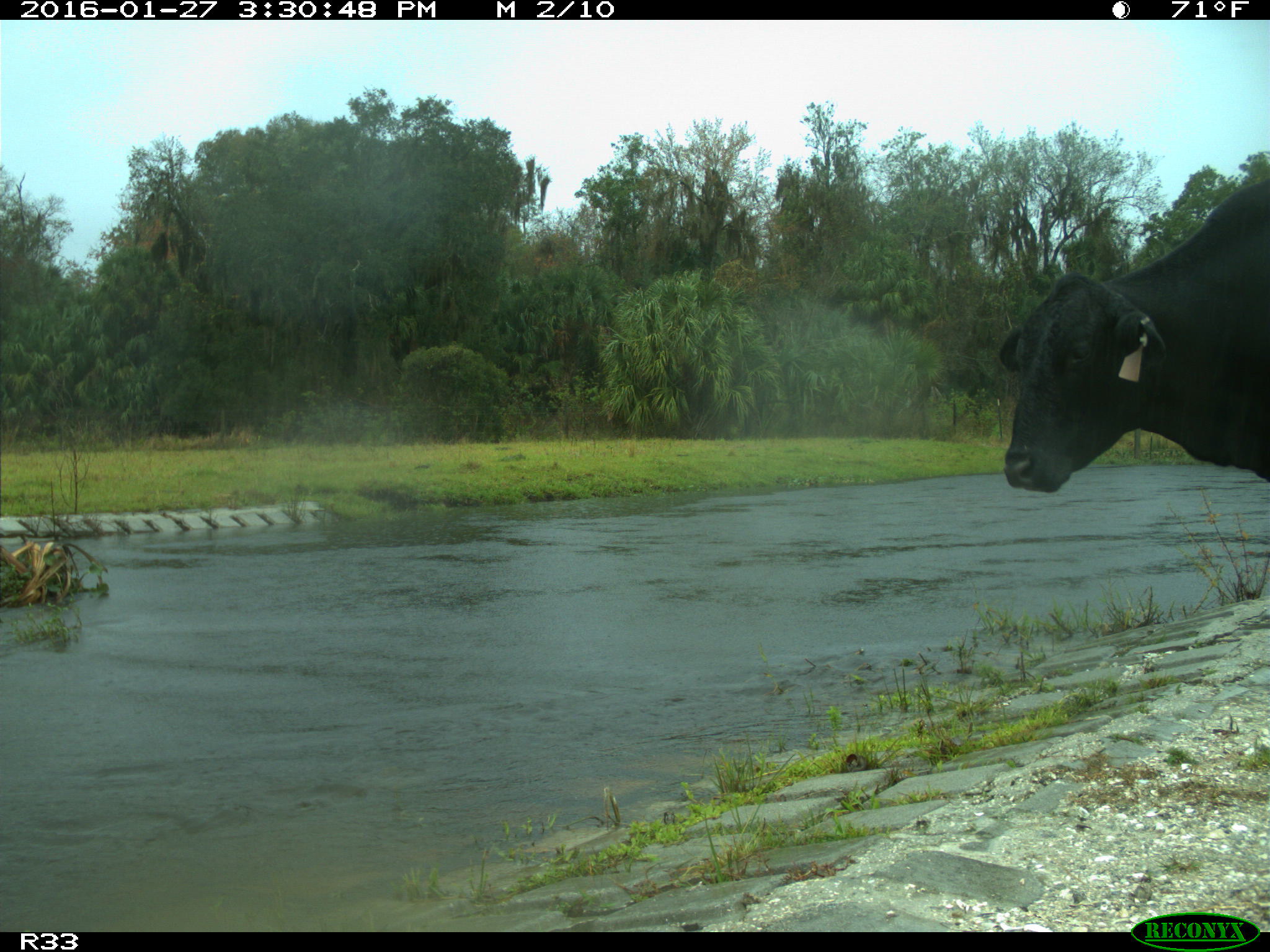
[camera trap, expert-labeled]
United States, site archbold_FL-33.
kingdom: Animalia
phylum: Chordata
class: Mammalia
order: Artiodactyla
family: Bovidae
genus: Bos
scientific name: Bos taurus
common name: domestic cow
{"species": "Bos taurus (domestic cow)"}